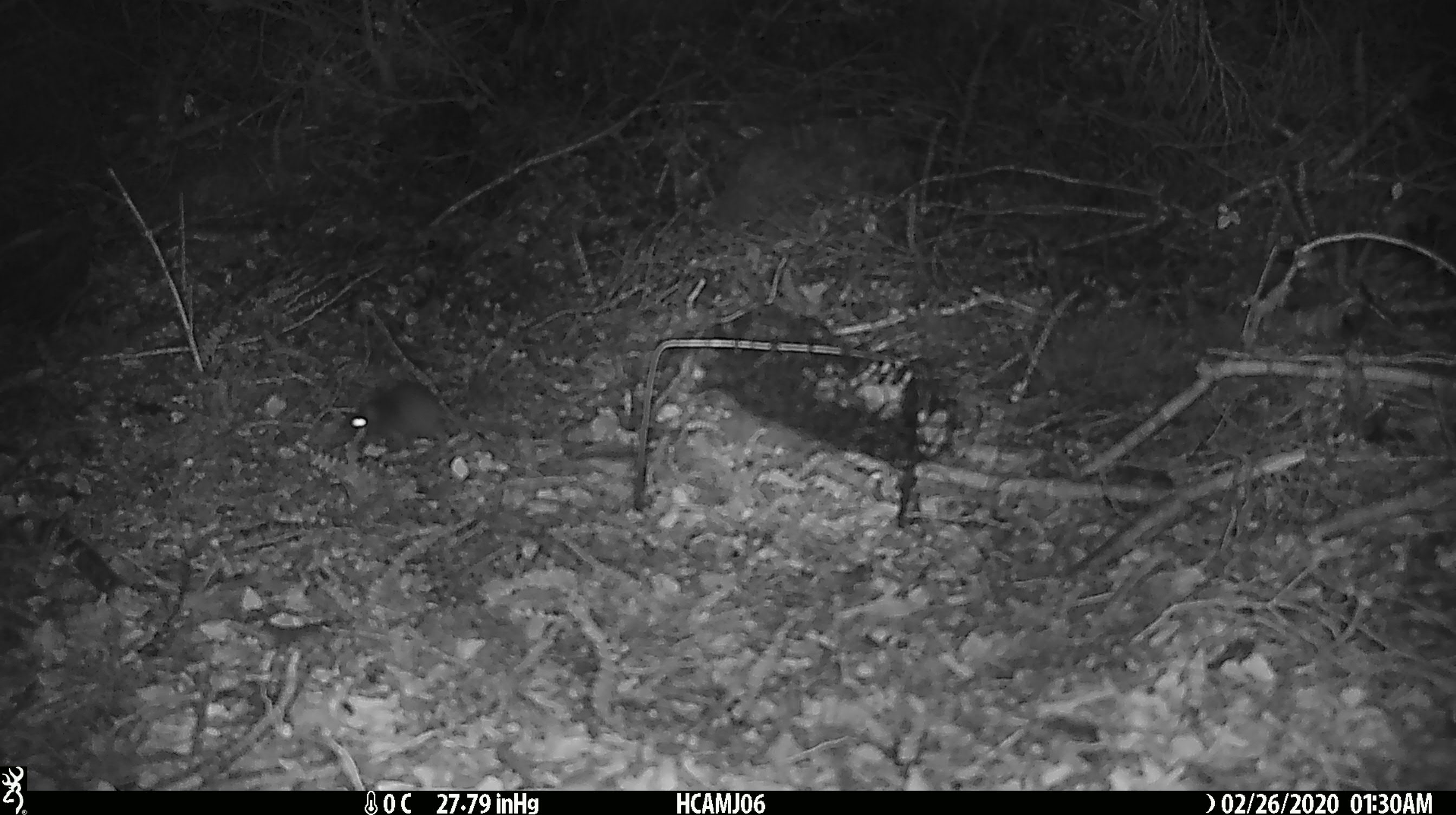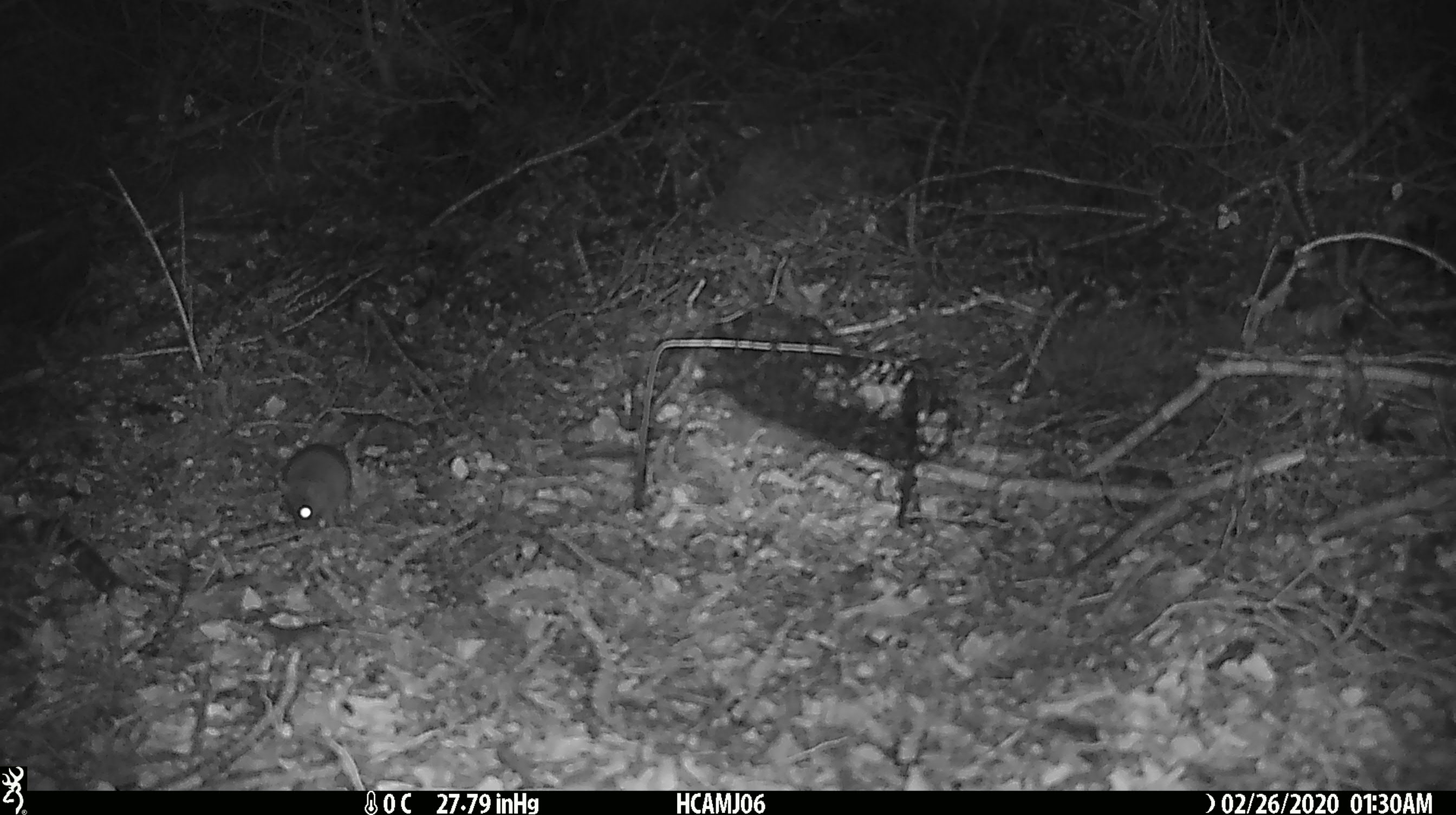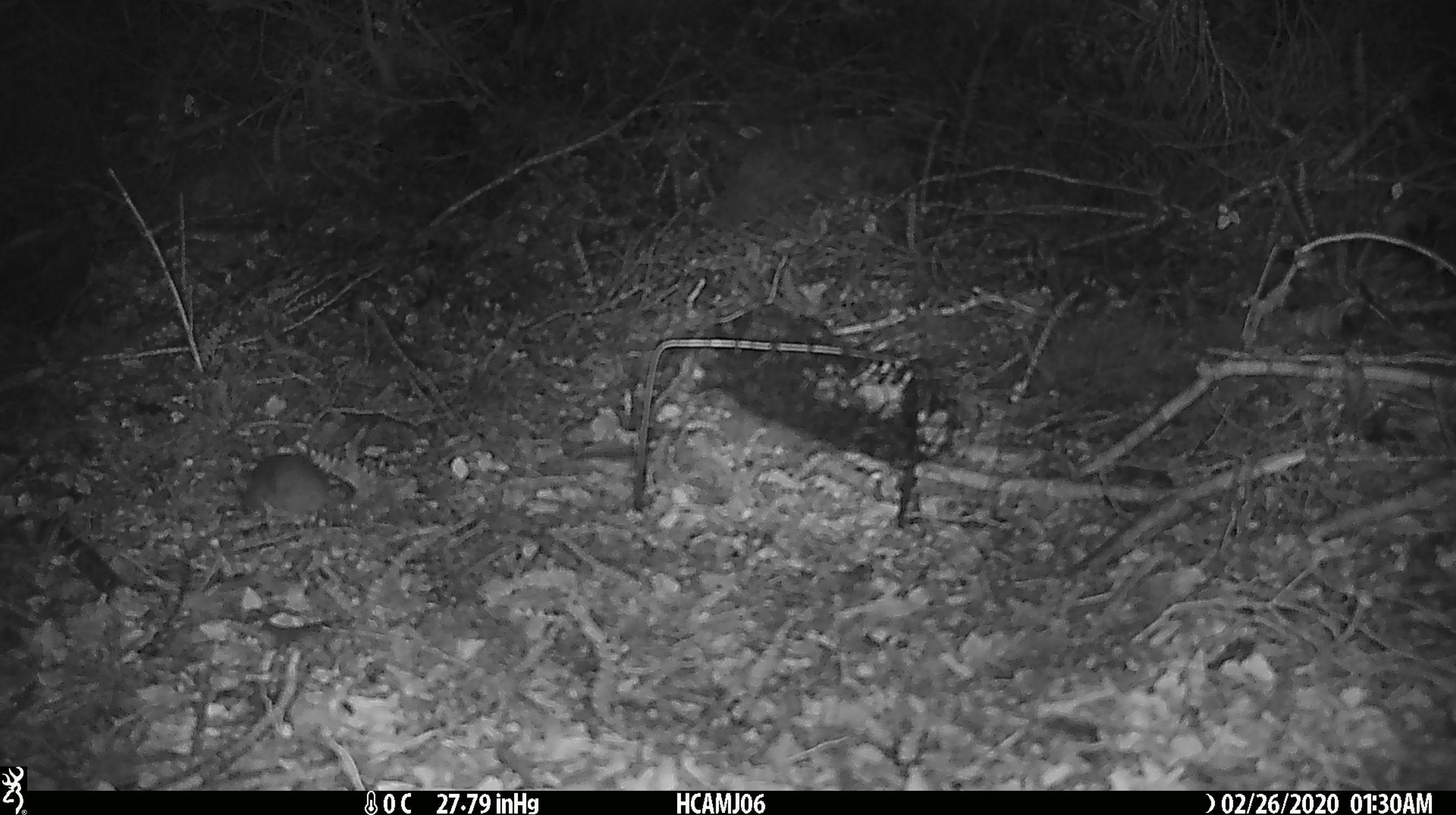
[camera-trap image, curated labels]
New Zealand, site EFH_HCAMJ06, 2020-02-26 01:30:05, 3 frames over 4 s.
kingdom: Animalia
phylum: Chordata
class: Mammalia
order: Rodentia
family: Muridae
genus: Mus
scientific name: Mus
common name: mouse